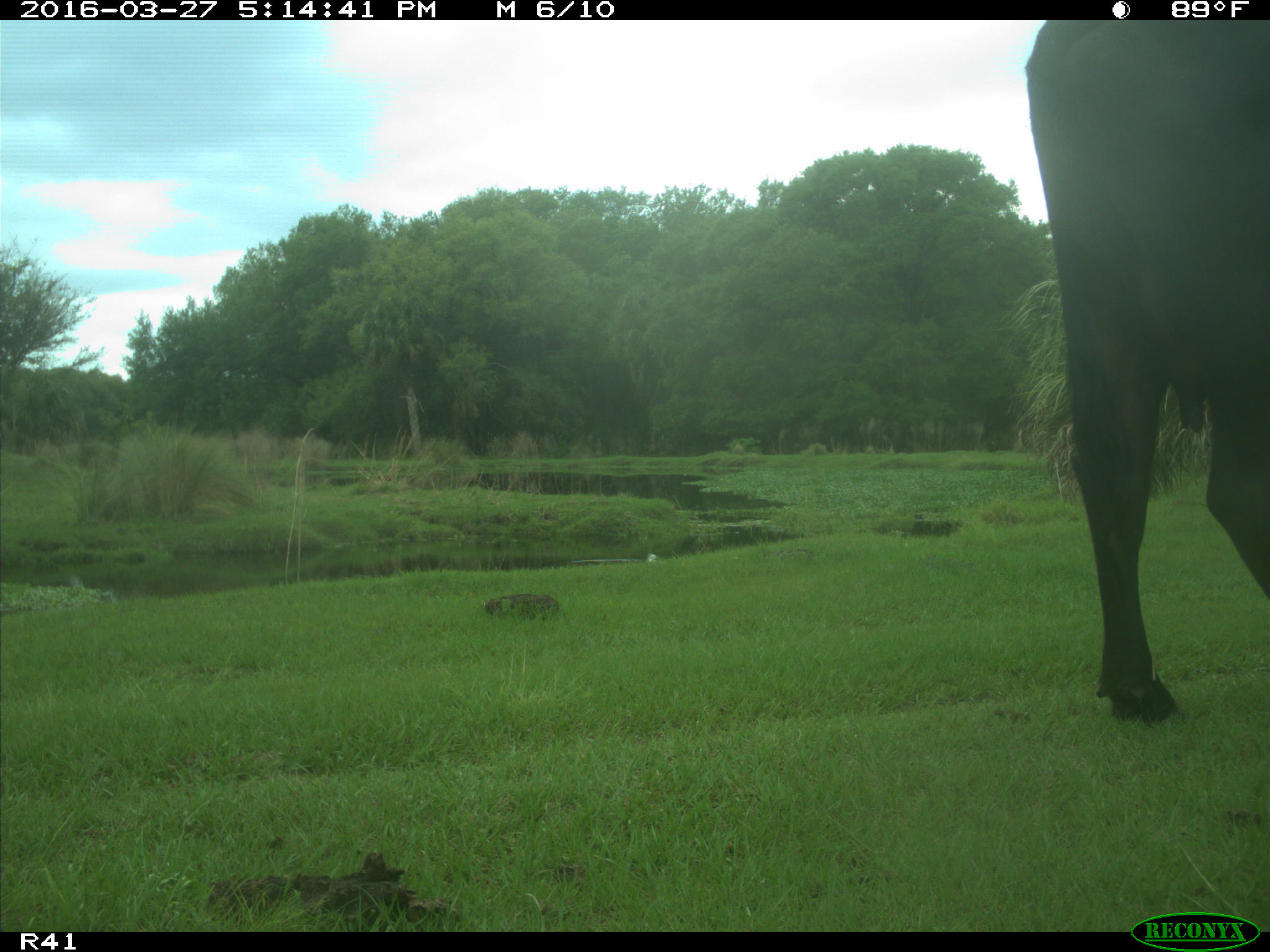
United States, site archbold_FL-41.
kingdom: Animalia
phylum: Chordata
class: Mammalia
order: Artiodactyla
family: Bovidae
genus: Bos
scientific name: Bos taurus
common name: domestic cow